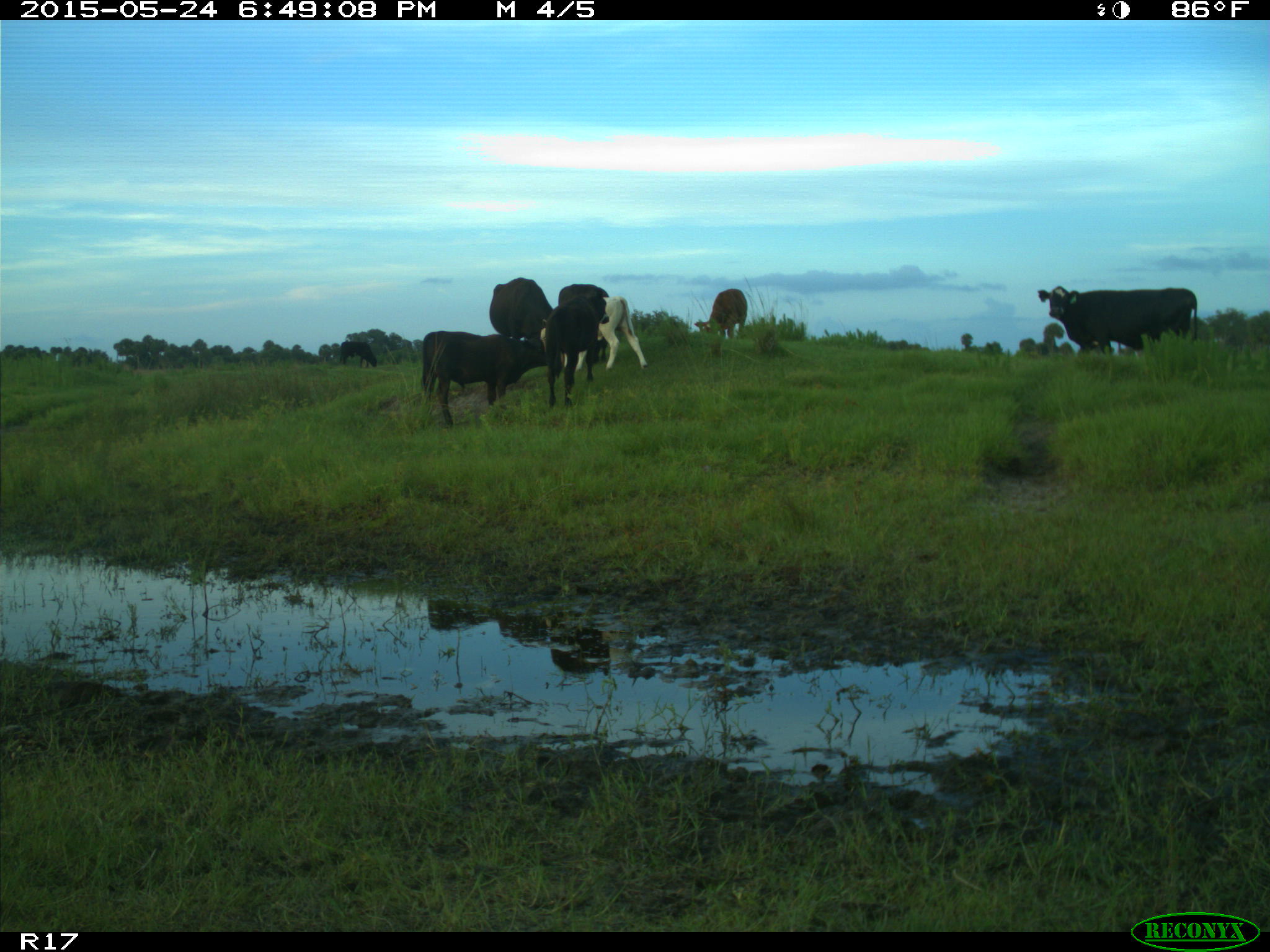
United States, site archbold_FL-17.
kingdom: Animalia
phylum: Chordata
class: Mammalia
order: Artiodactyla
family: Bovidae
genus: Bos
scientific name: Bos taurus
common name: domestic cow